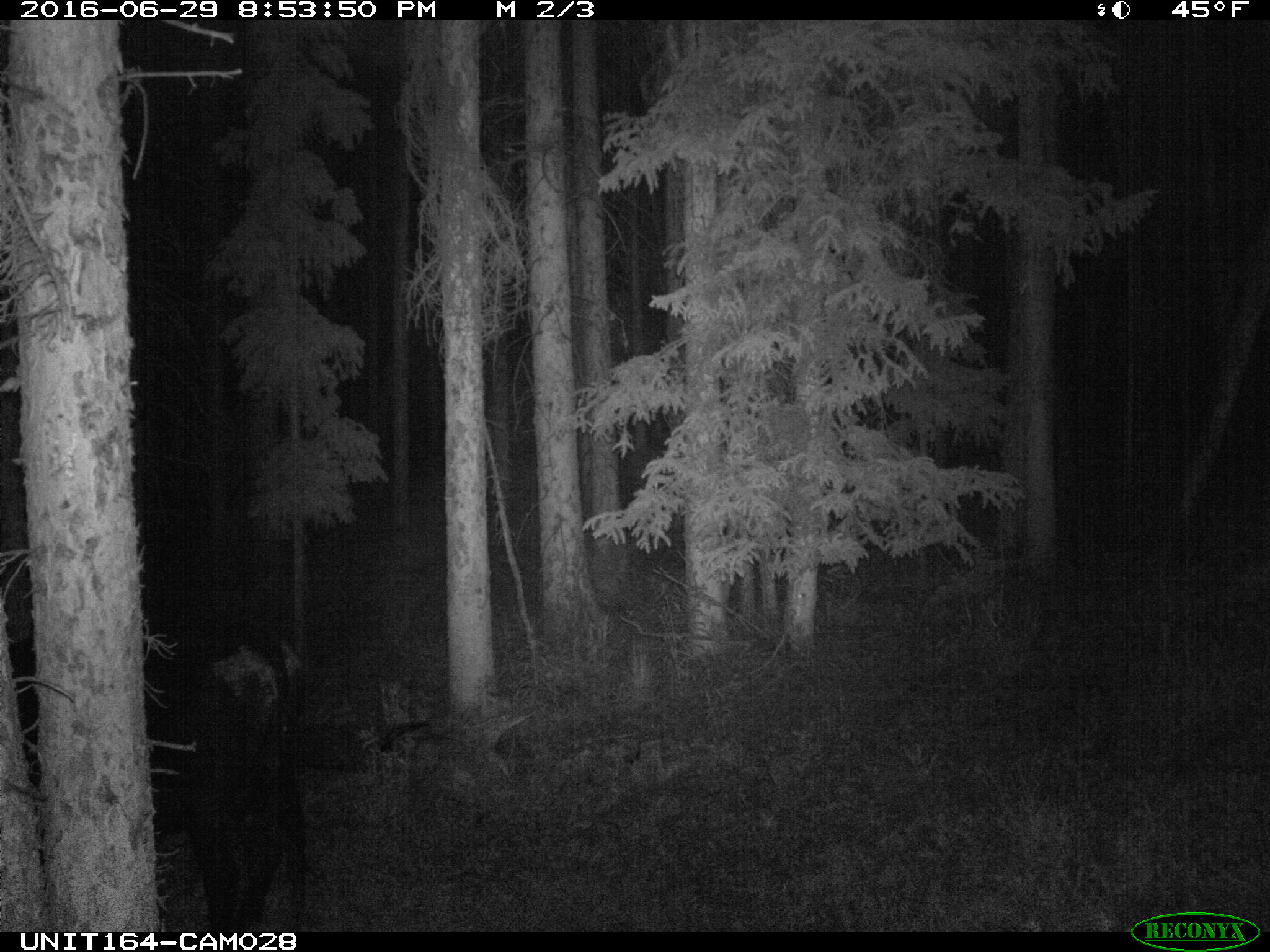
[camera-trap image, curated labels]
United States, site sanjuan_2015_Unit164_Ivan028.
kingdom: Animalia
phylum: Chordata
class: Mammalia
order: Artiodactyla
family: Bovidae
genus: Bos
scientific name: Bos taurus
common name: domestic cow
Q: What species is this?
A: Bos taurus (domestic cow).